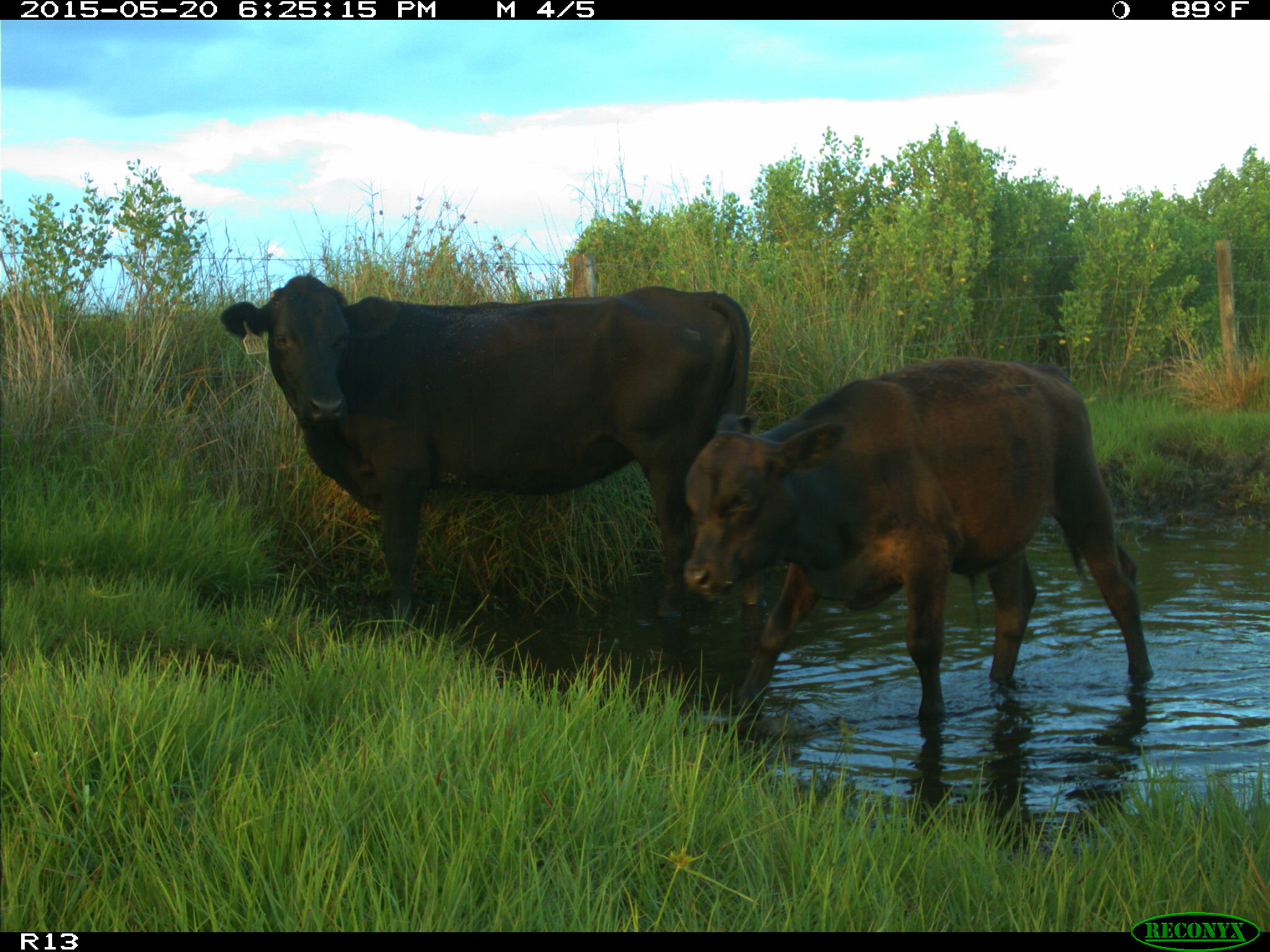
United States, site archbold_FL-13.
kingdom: Animalia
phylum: Chordata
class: Mammalia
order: Artiodactyla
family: Bovidae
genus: Bos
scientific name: Bos taurus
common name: domestic cow